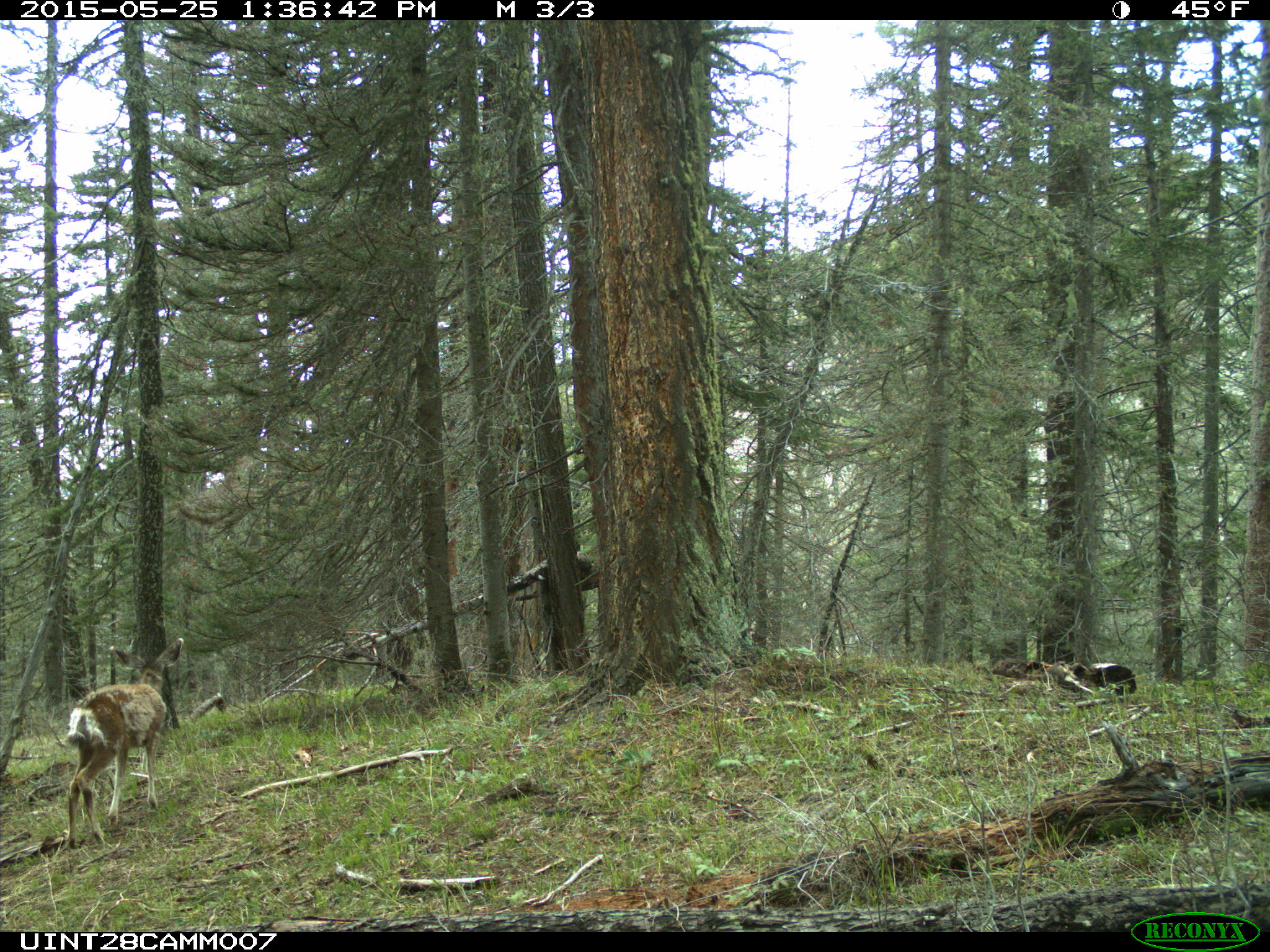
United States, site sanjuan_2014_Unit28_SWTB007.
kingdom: Animalia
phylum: Chordata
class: Mammalia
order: Artiodactyla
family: Cervidae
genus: Odocoileus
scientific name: Odocoileus hemionus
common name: mule deer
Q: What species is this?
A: Odocoileus hemionus (mule deer).